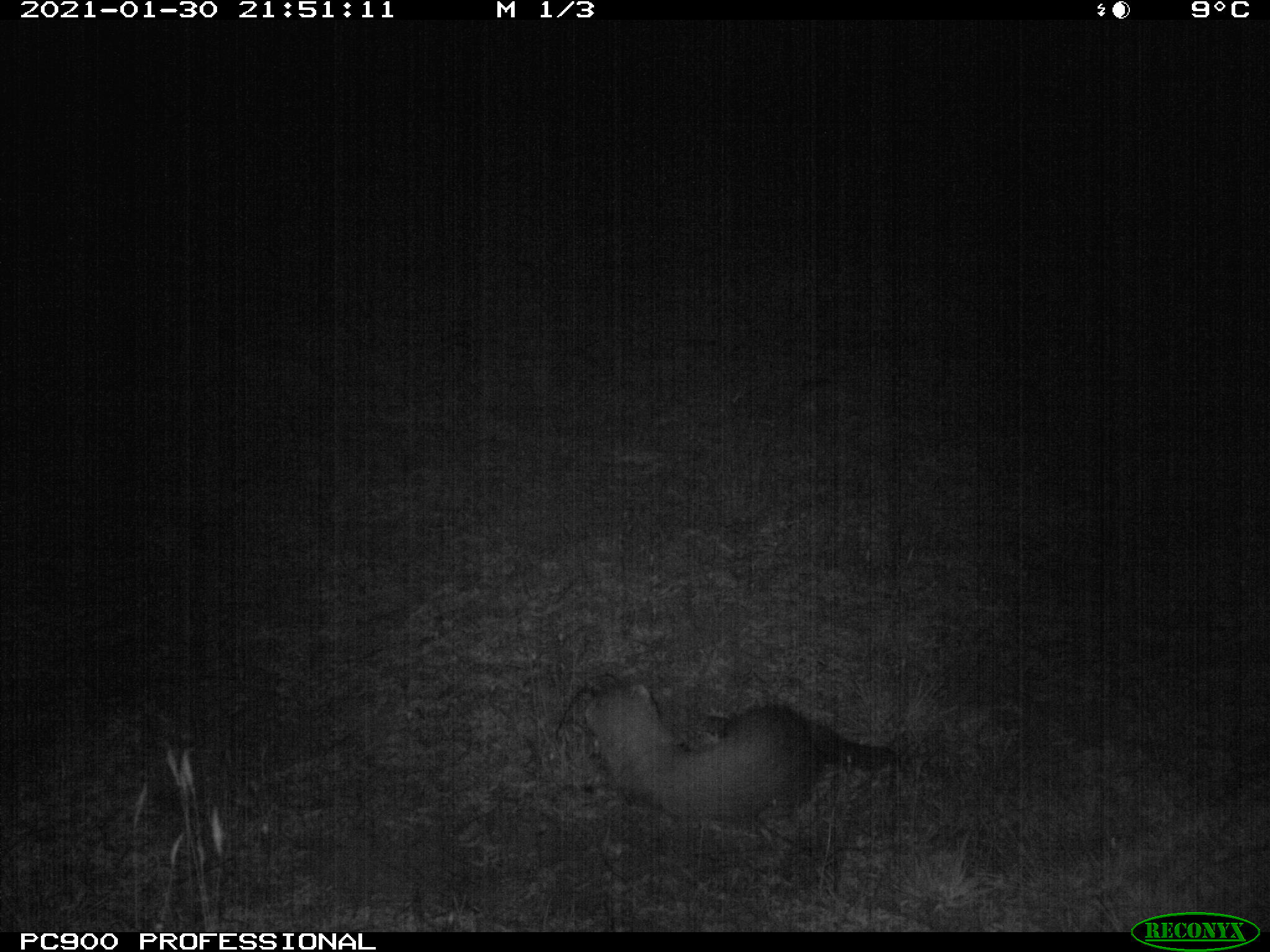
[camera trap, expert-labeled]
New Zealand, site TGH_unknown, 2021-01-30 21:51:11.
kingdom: Animalia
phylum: Chordata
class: Mammalia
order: Carnivora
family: Mustelidae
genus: Mustela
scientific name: Mustela furo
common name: ferret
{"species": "ferret (Mustela furo)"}